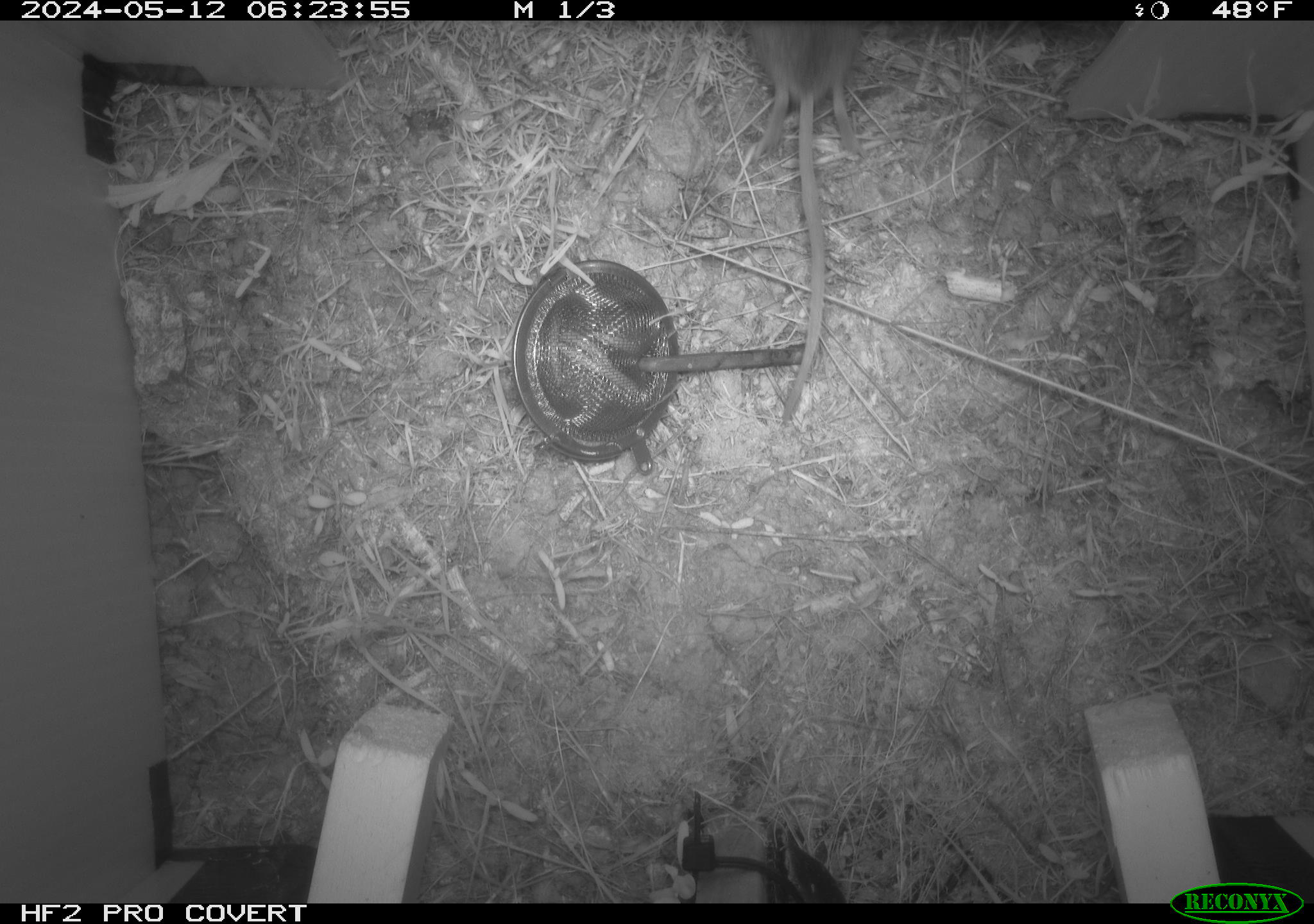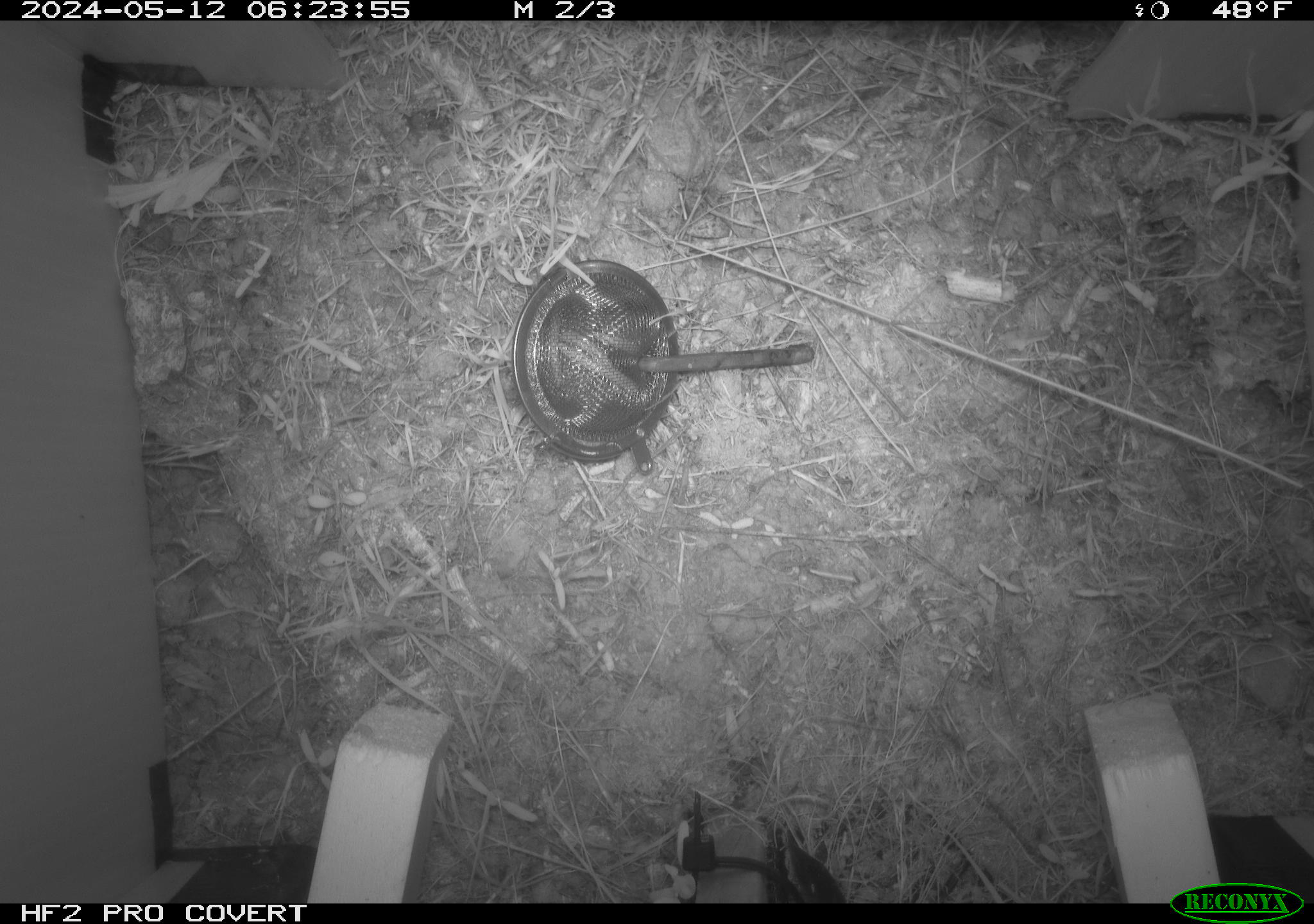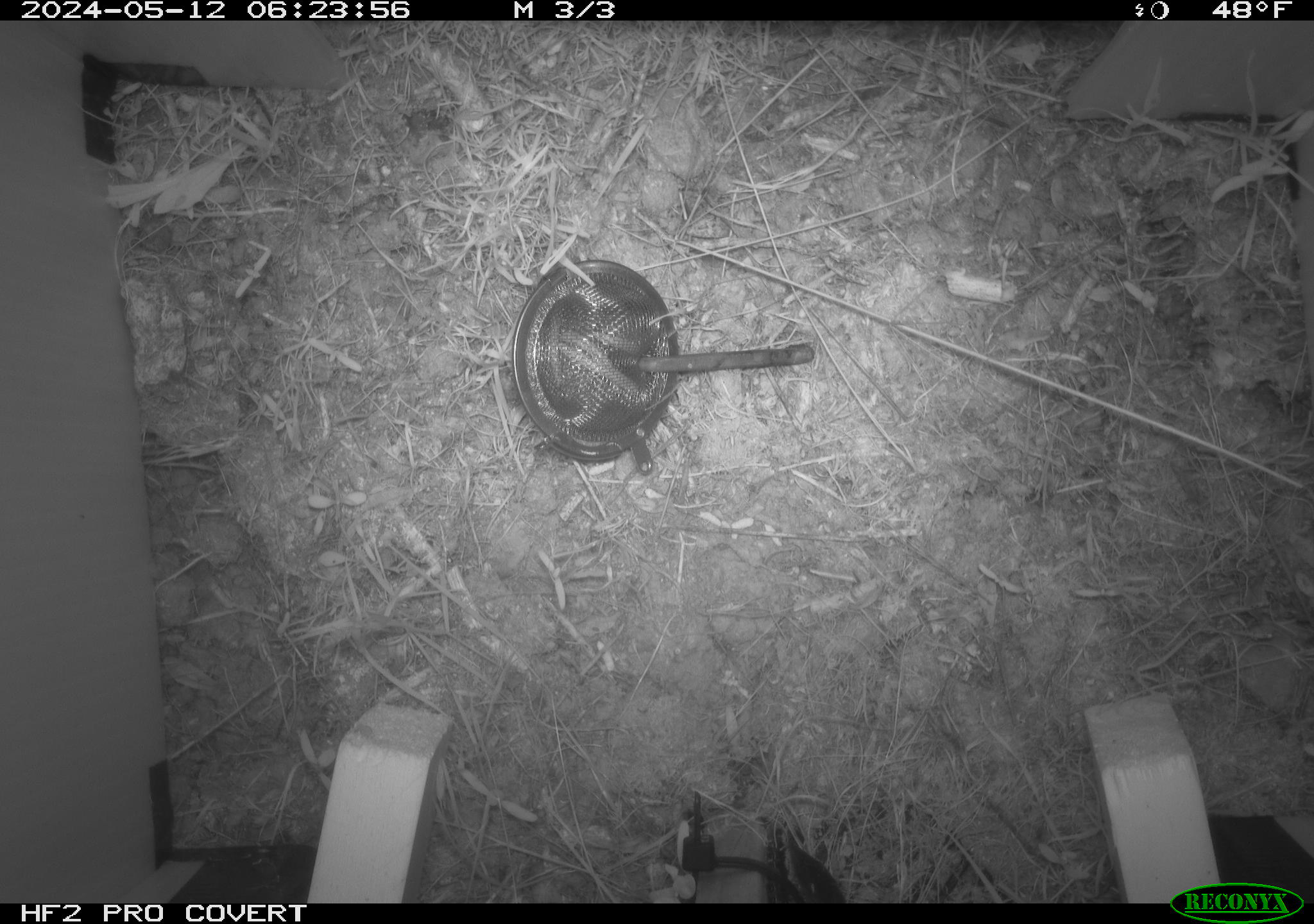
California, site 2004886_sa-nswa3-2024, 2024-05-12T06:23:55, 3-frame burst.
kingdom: Animalia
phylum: Chordata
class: Mammalia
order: Rodentia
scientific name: Rodentia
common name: rodent